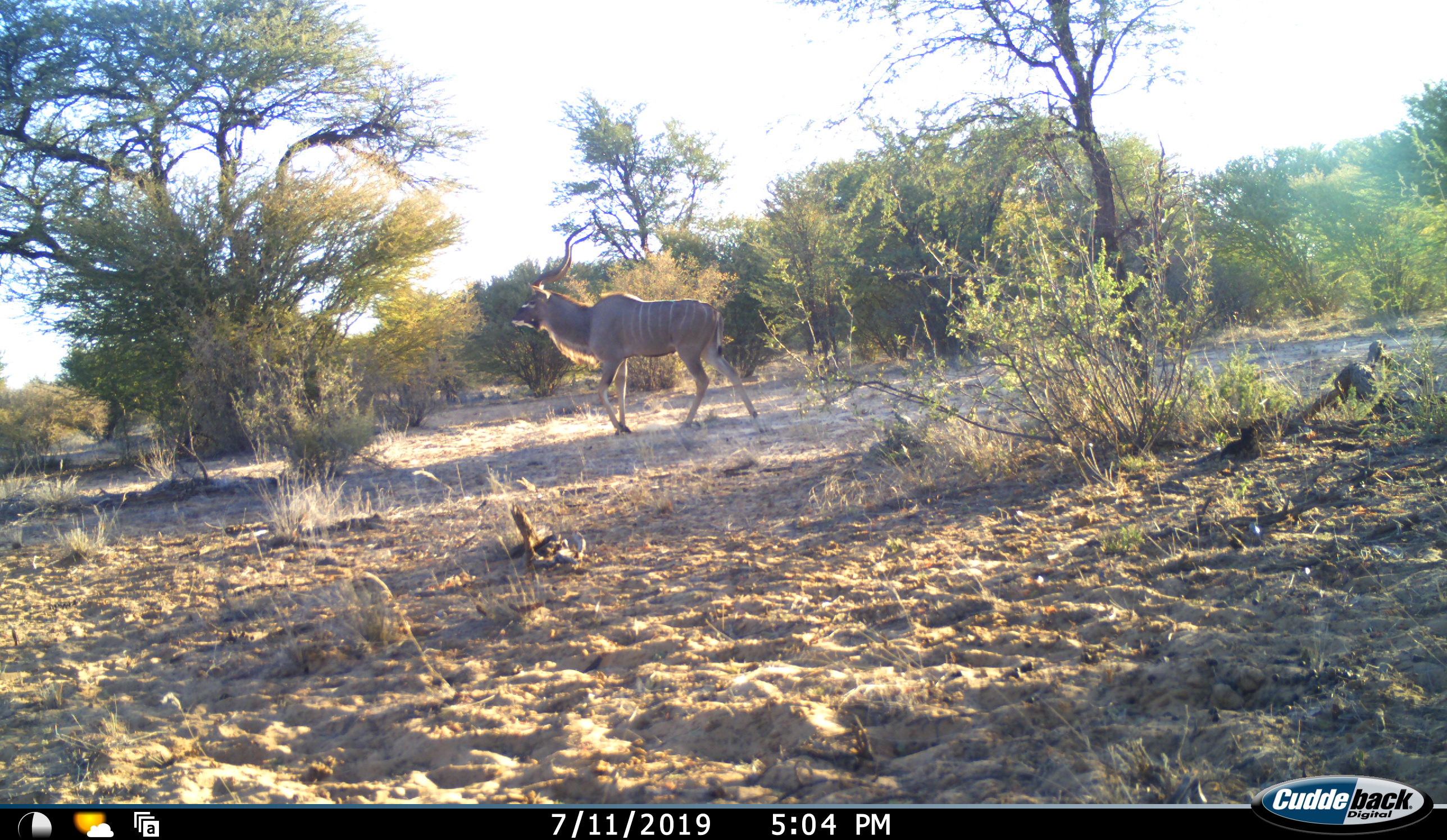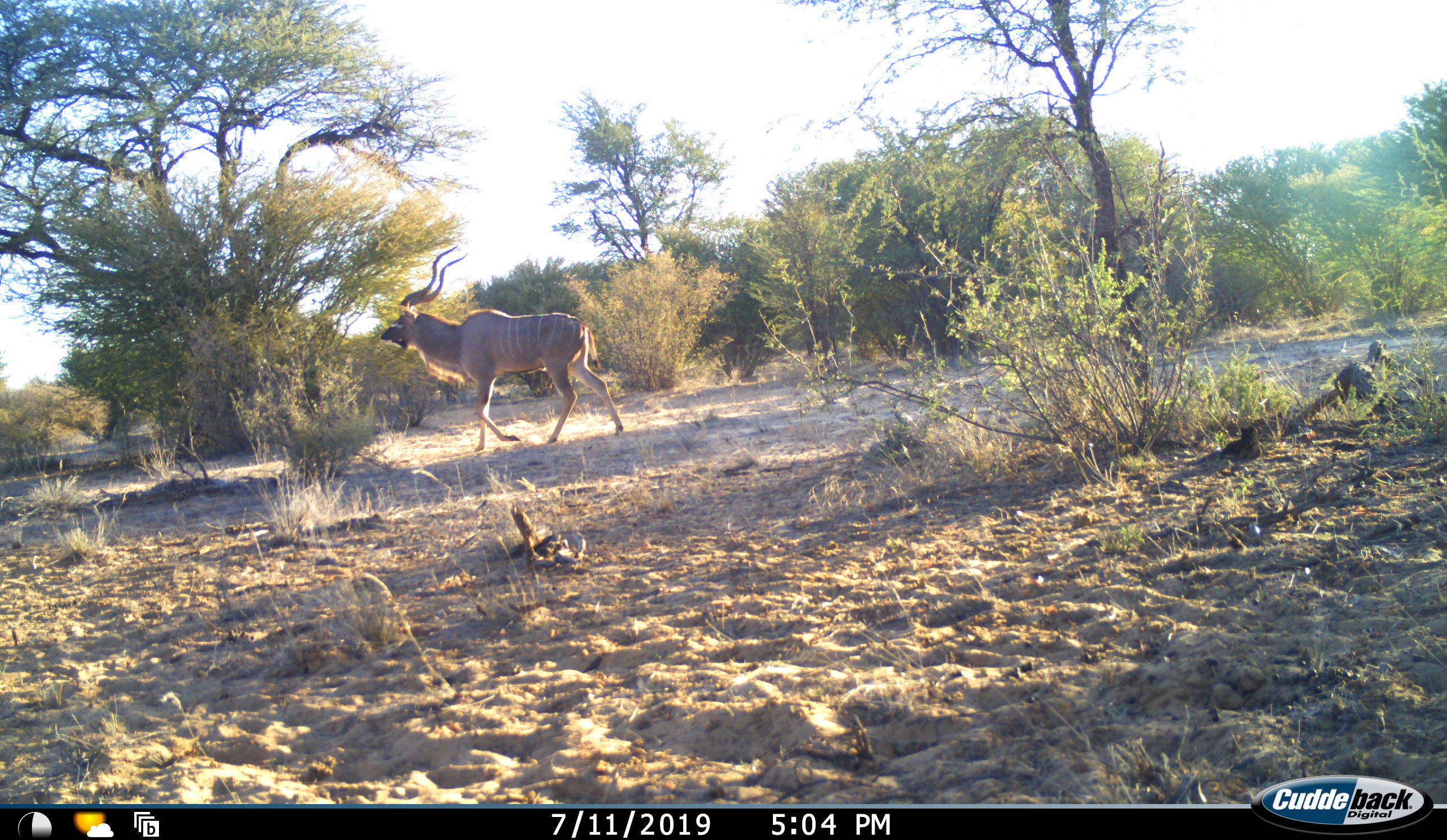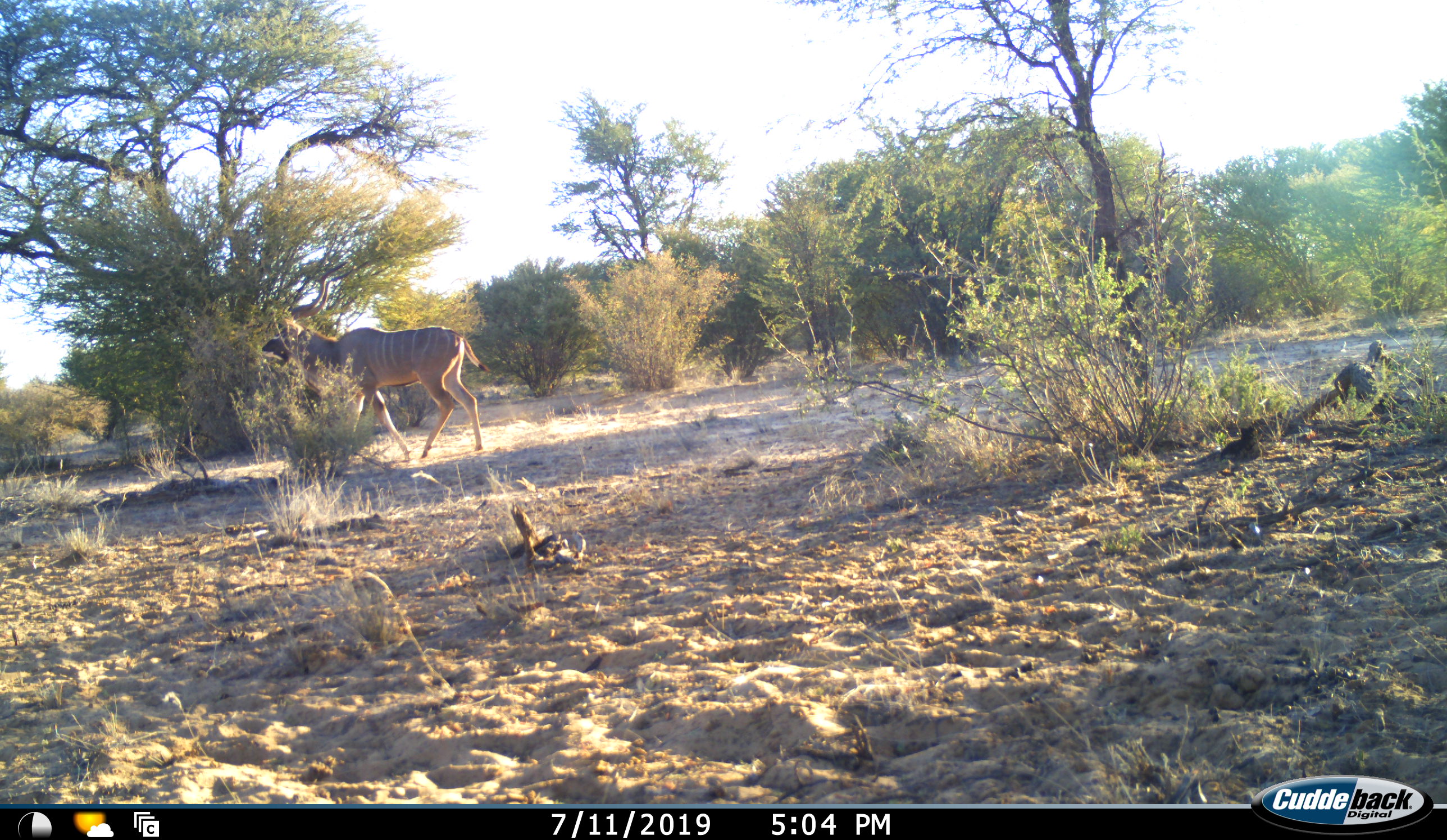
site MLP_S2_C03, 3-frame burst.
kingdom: Animalia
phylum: Chordata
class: Mammalia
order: Artiodactyla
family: Bovidae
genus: Tragelaphus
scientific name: Tragelaphus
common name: kudu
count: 1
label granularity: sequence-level